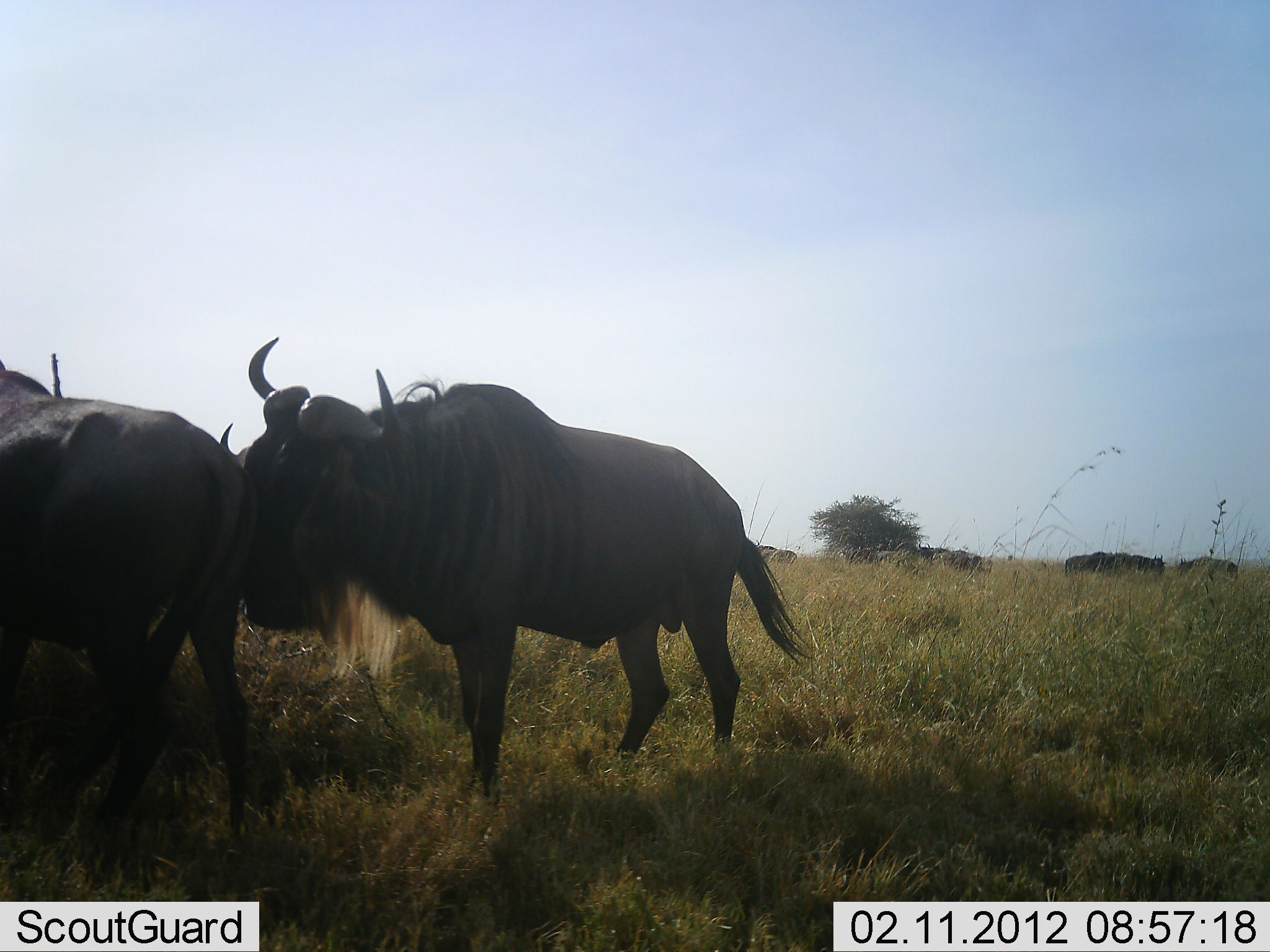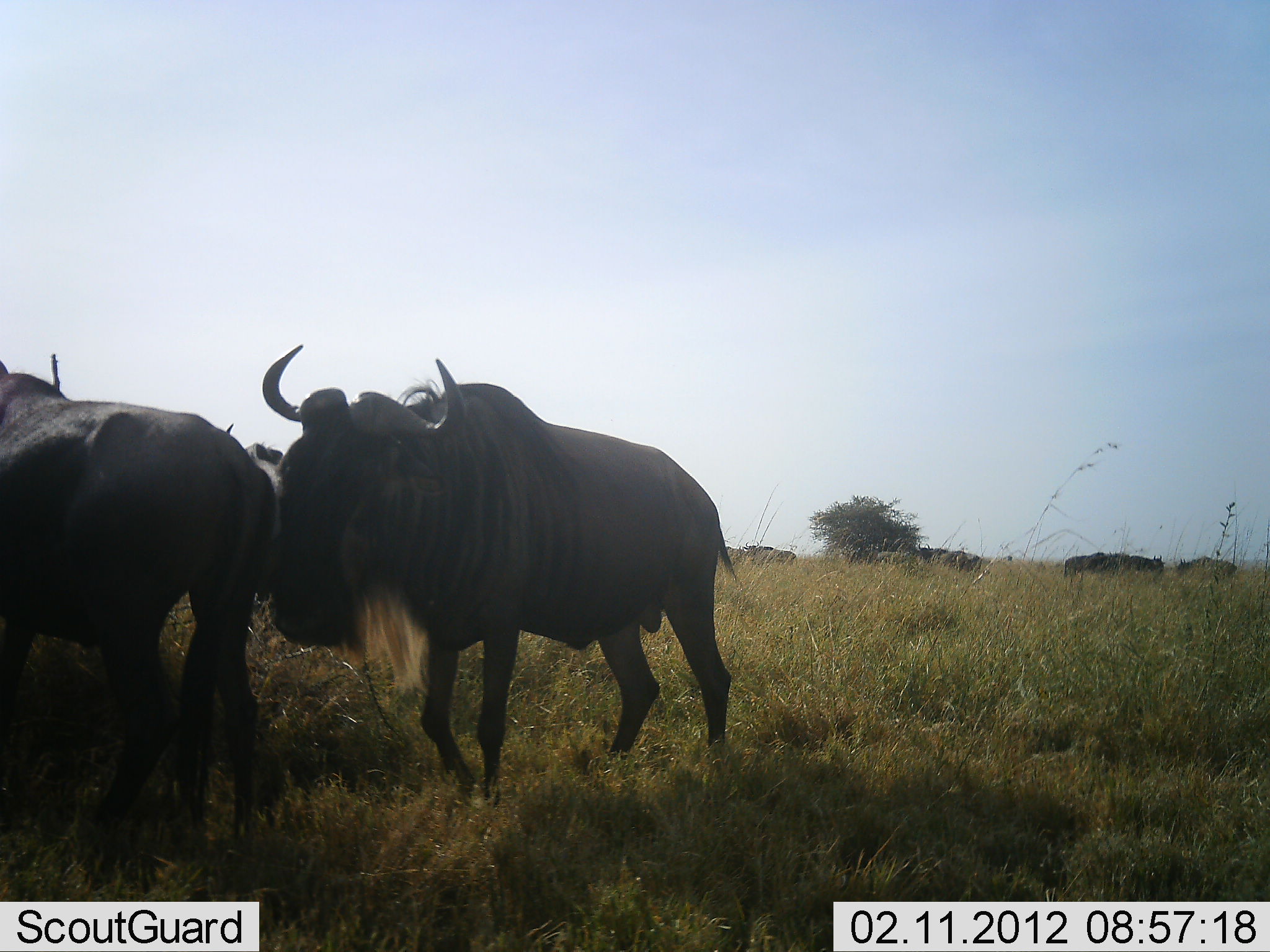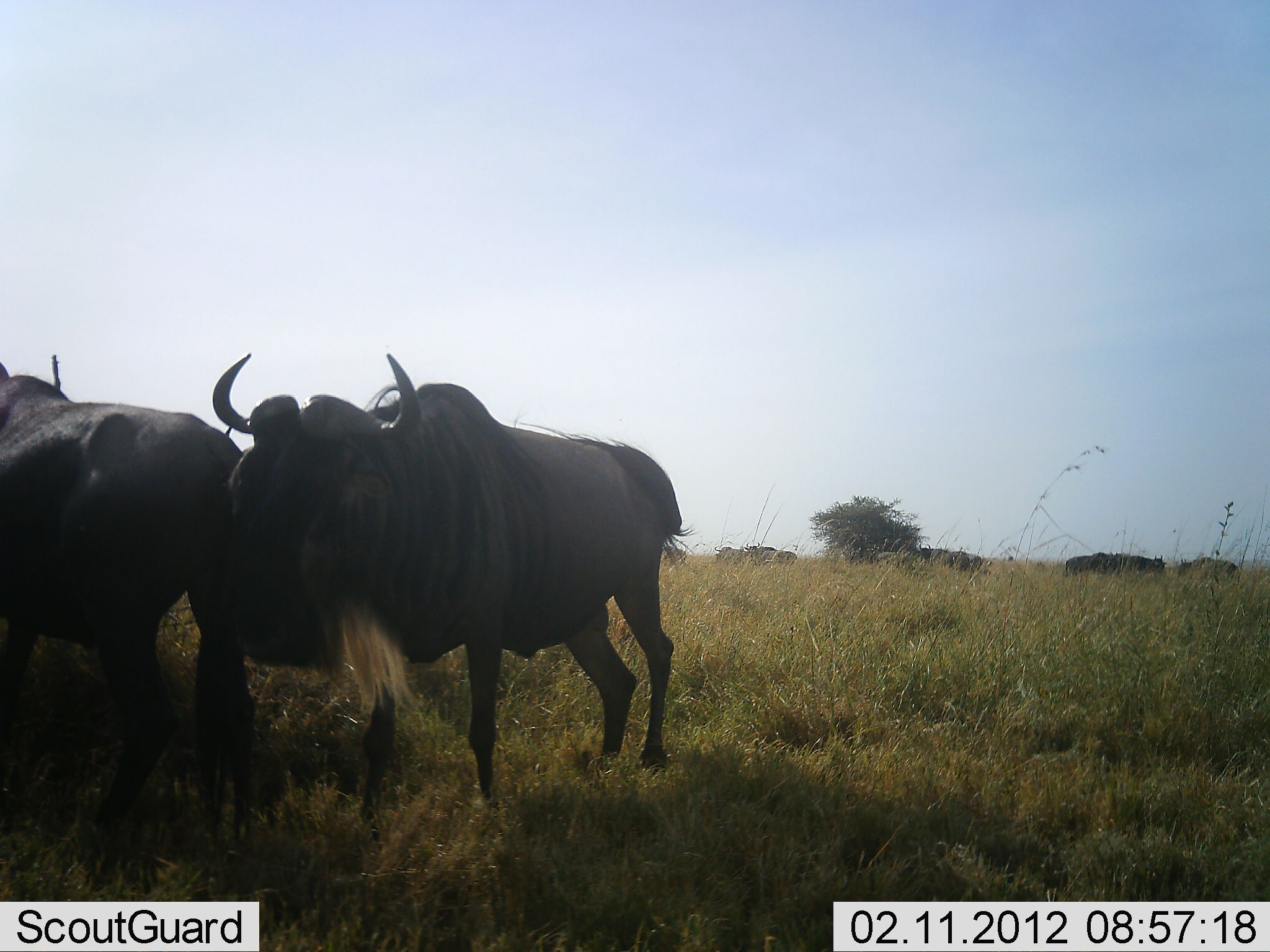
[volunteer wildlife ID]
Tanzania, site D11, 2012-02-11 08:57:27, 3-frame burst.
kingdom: Animalia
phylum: Chordata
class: Mammalia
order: Artiodactyla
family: Bovidae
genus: Connochaetes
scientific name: Connochaetes taurinus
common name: blue wildebeest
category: wildebeest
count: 3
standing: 67%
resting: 7%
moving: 47%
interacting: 0%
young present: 0%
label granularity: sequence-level